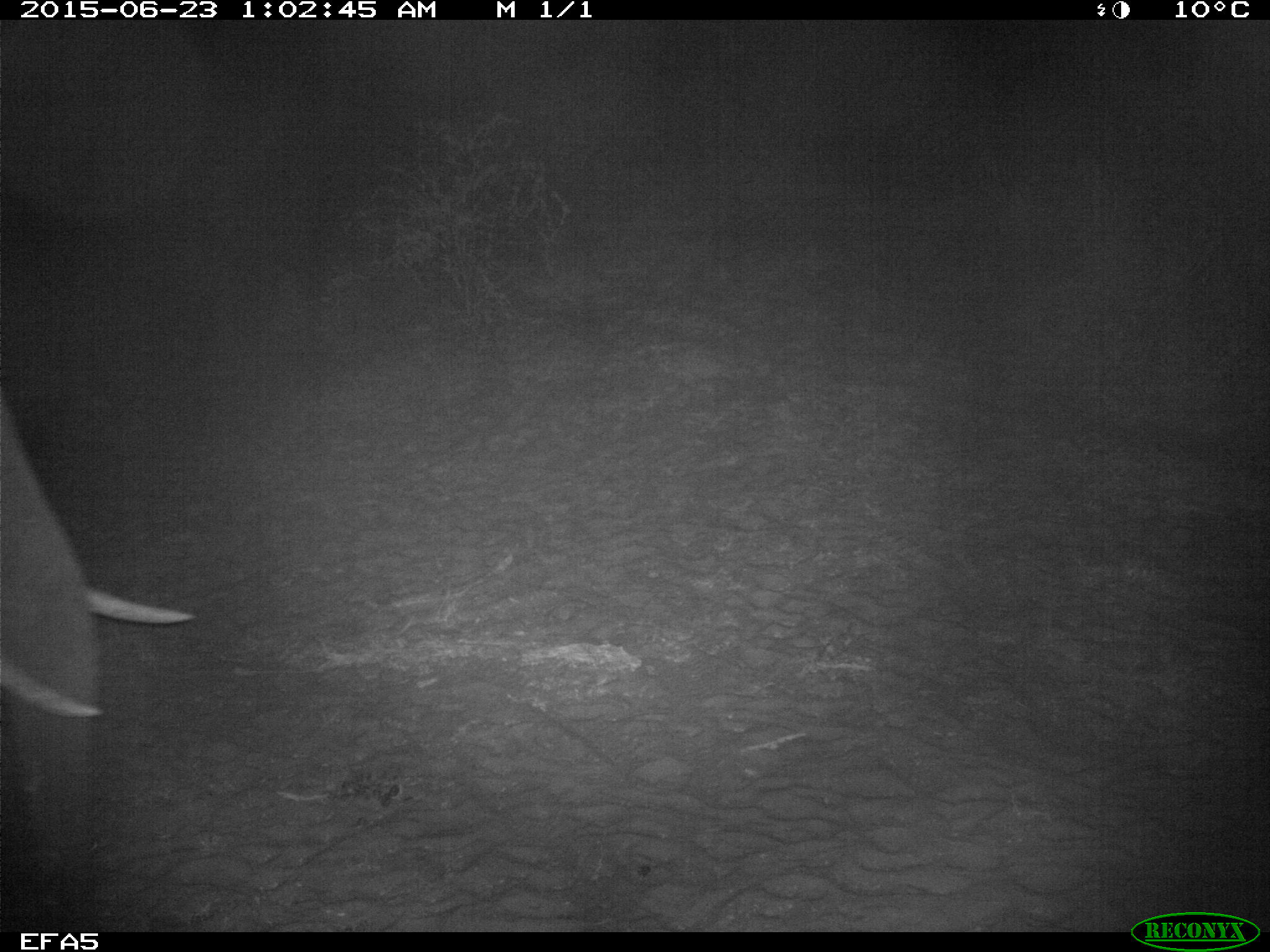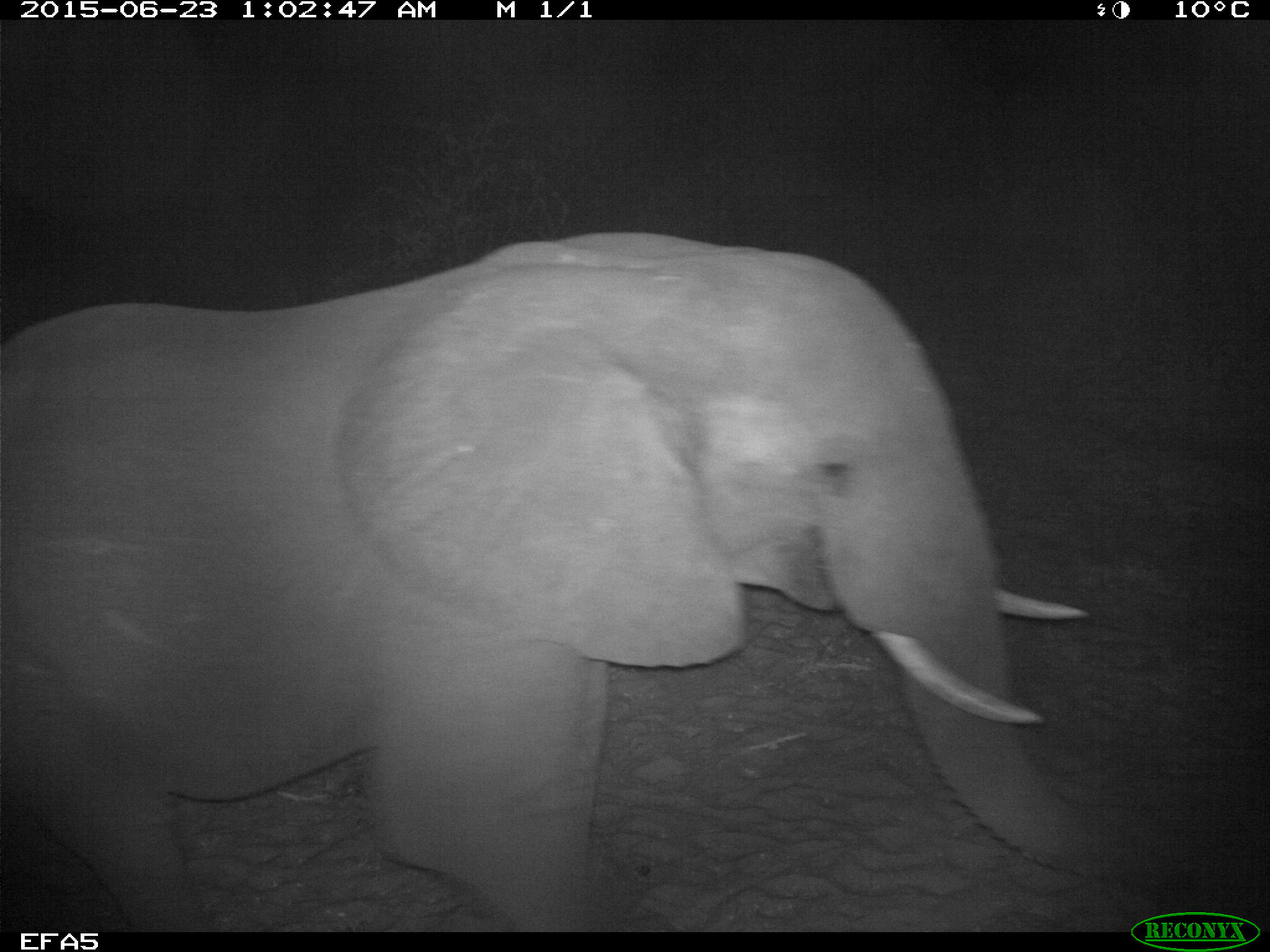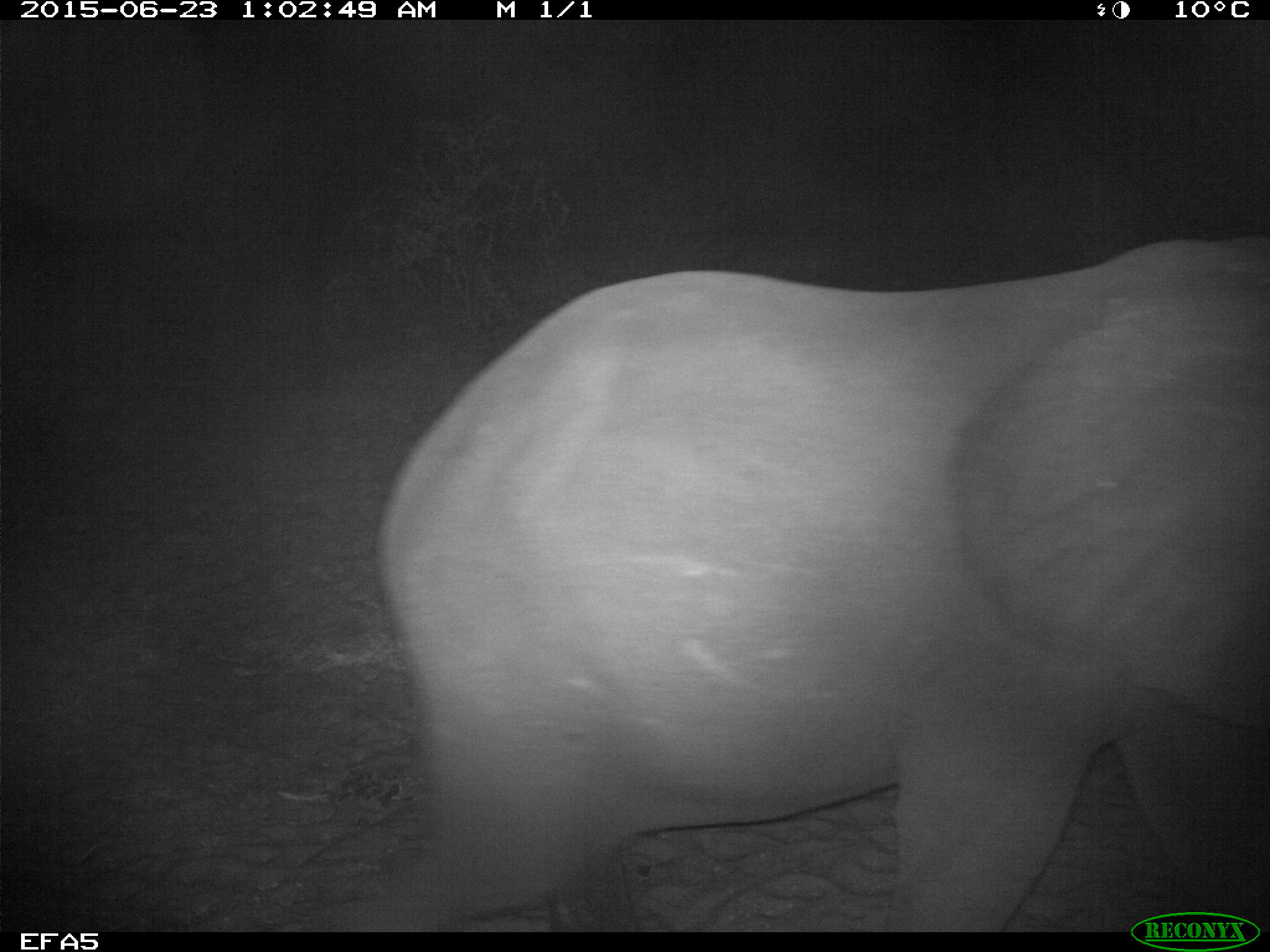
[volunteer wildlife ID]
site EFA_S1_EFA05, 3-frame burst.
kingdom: Animalia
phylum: Chordata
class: Mammalia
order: Proboscidea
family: Elephantidae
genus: Loxodonta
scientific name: Loxodonta africana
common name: african bush elephant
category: elephant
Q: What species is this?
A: Elephant (african bush elephant) (Loxodonta africana).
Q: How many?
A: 1.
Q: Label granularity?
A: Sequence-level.